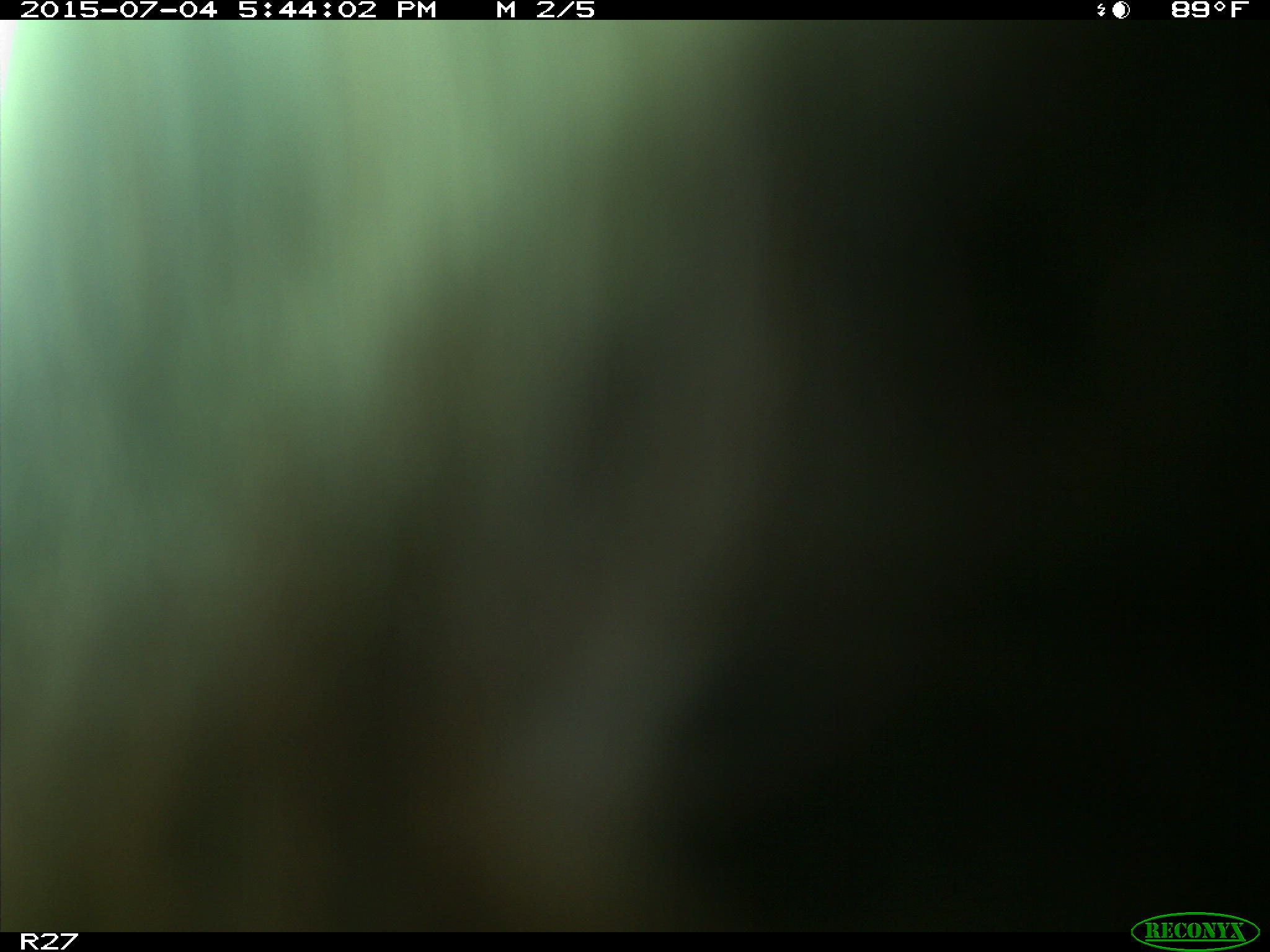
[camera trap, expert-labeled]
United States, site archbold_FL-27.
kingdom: Animalia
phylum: Chordata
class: Mammalia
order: Artiodactyla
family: Bovidae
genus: Bos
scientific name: Bos taurus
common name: domestic cow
Bos taurus (domestic cow).